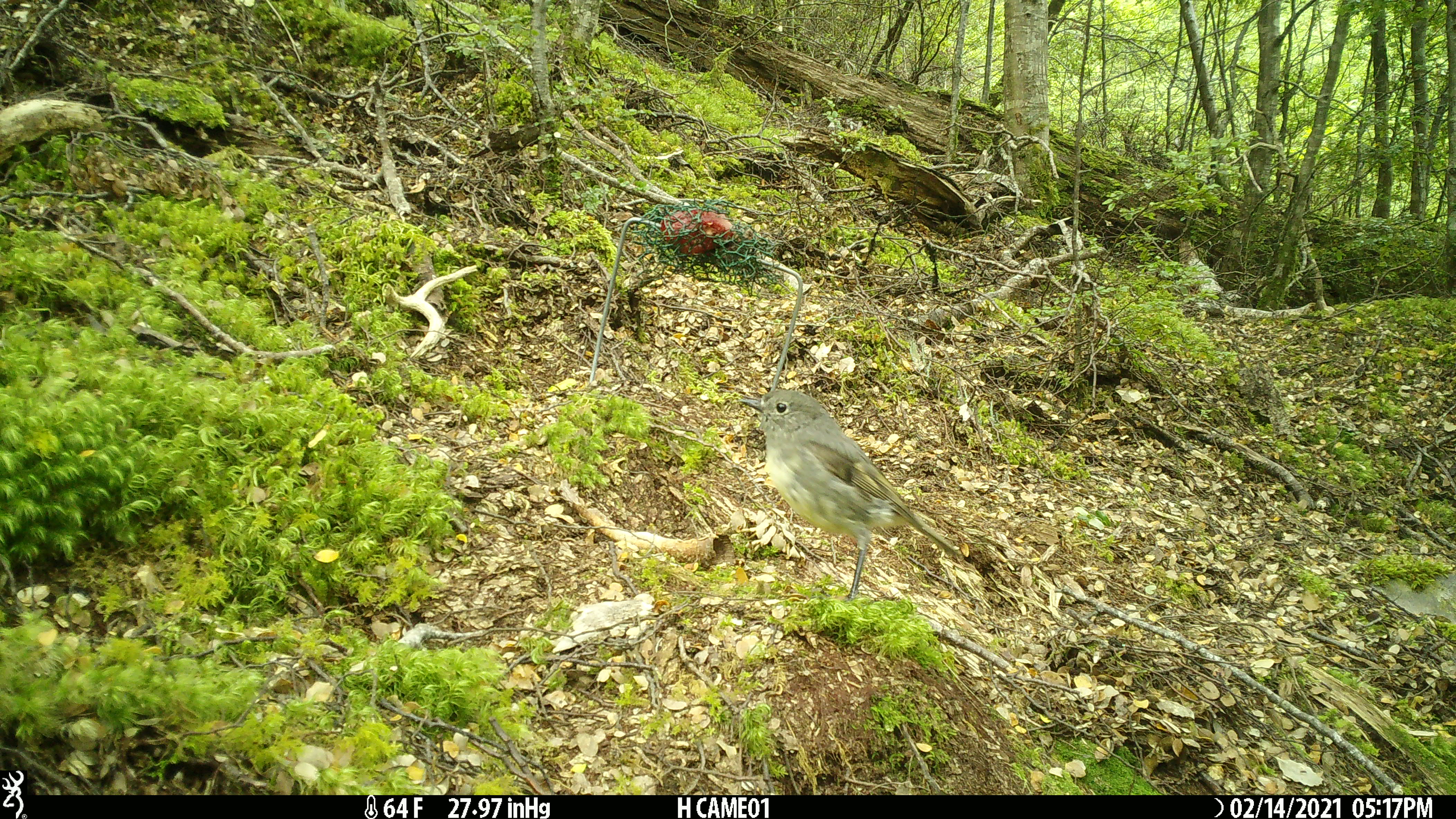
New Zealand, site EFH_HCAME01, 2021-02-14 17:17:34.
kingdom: Animalia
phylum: Chordata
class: Aves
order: Passeriformes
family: Petroicidae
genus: Petroica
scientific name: Petroica australis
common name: new zealand robin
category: robin